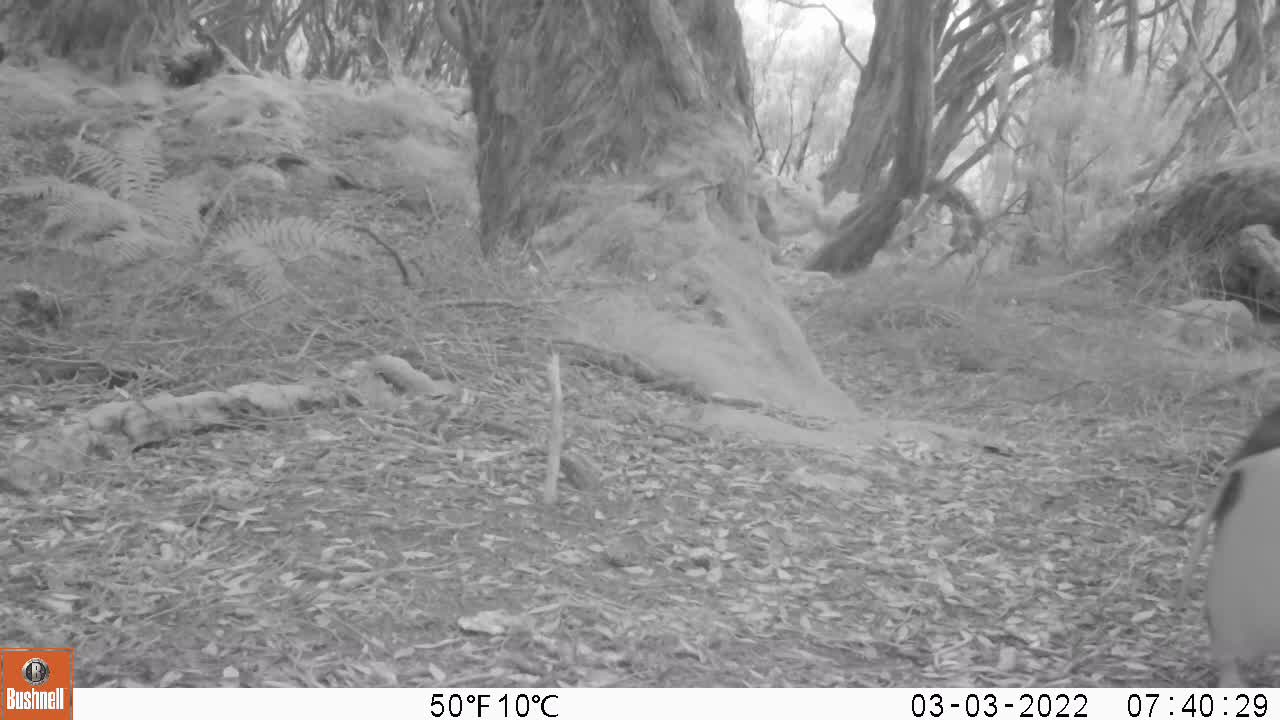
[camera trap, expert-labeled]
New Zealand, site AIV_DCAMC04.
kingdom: Animalia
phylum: Chordata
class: Aves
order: Sphenisciformes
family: Spheniscidae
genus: Megadyptes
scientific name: Megadyptes antipodes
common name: yellow-eyed penguin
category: yellow eyed penguin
Yellow eyed penguin (yellow-eyed penguin) (Megadyptes antipodes).